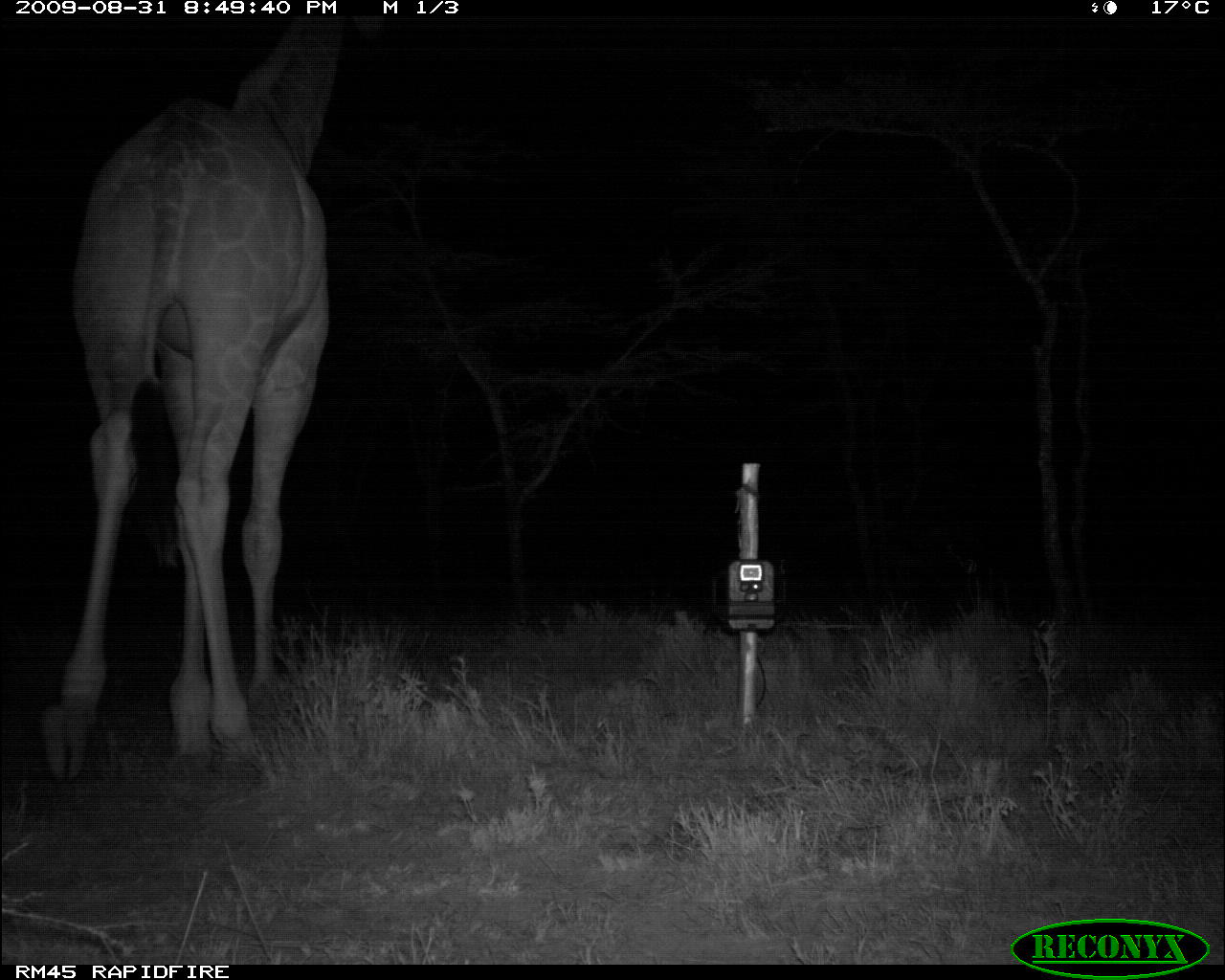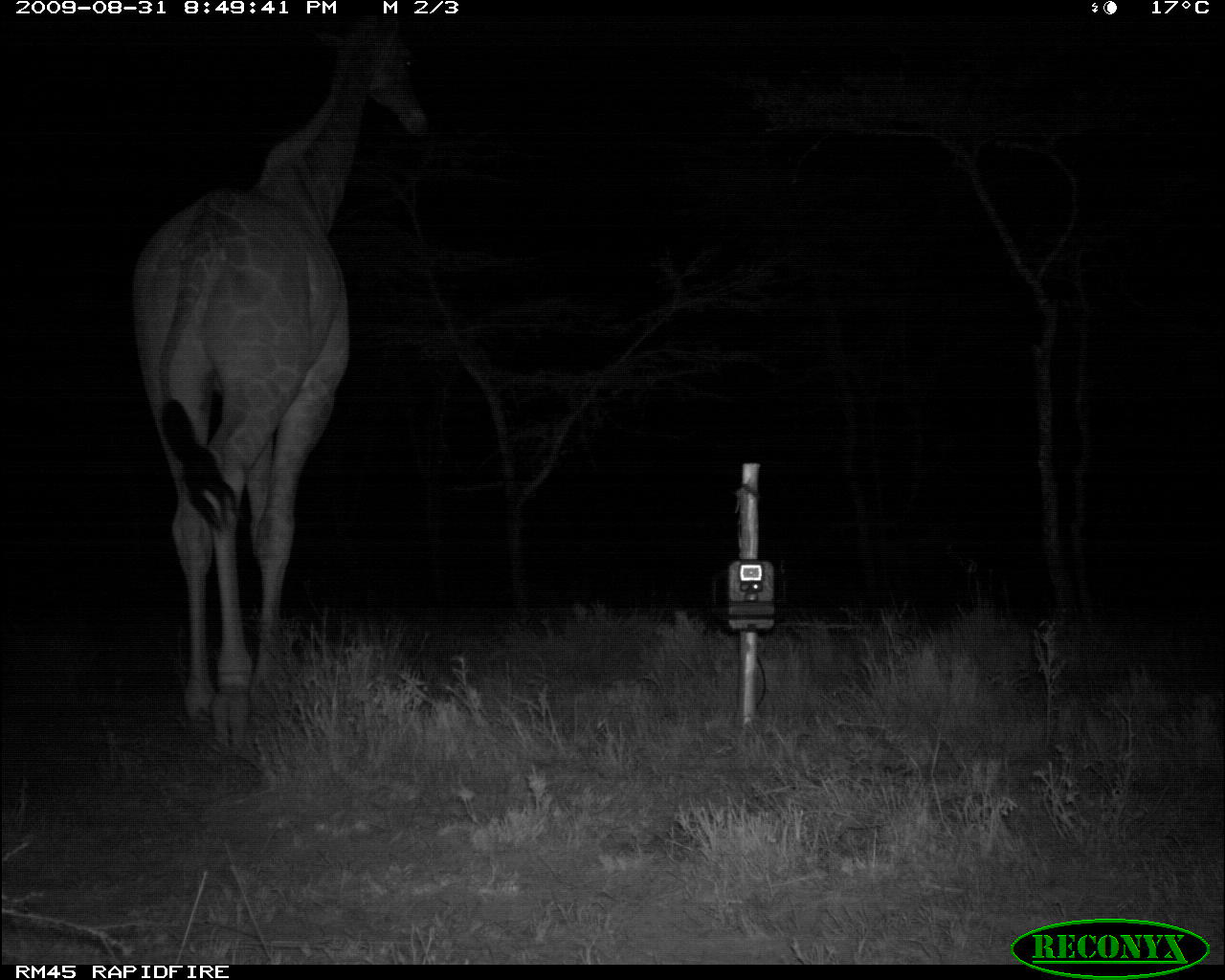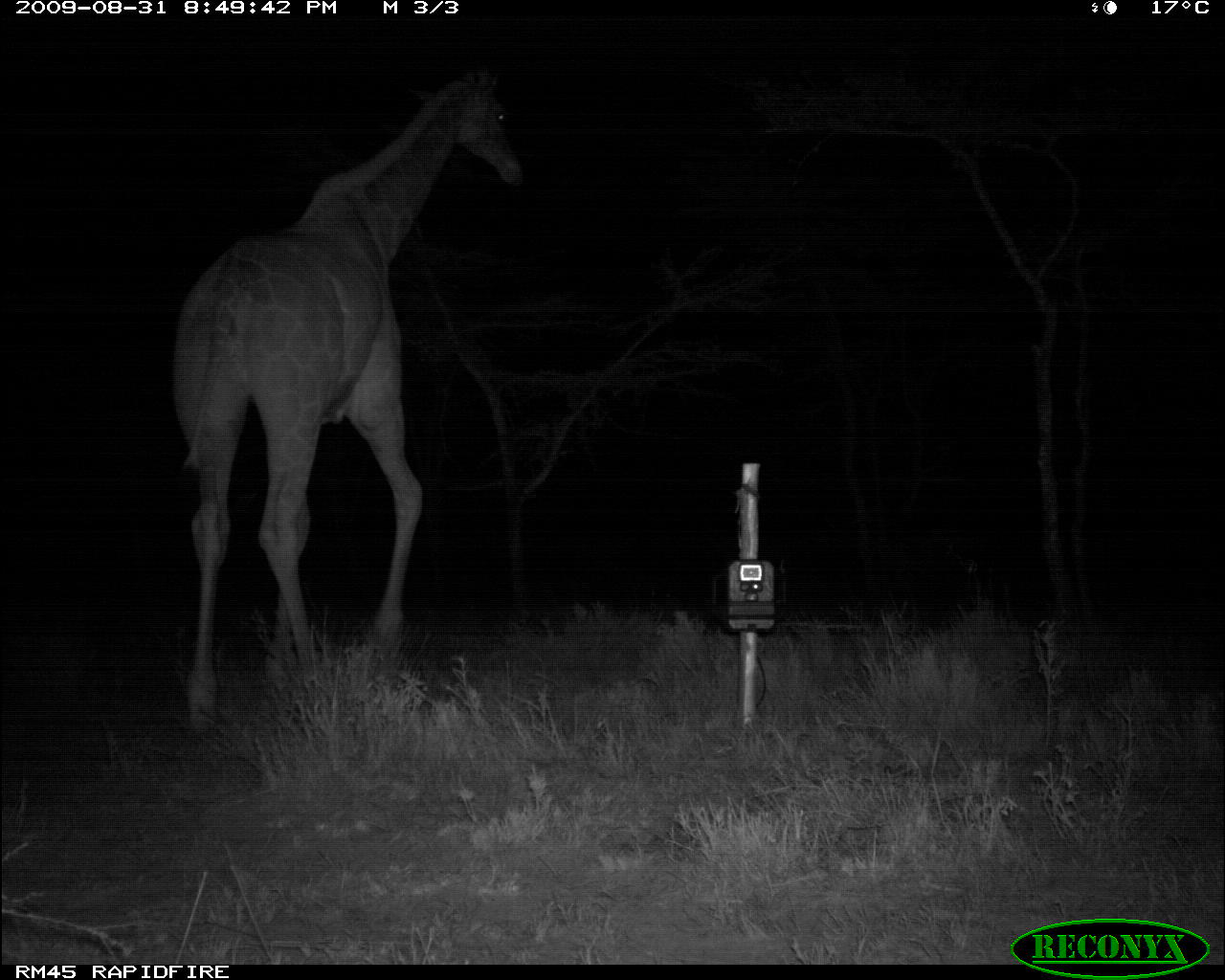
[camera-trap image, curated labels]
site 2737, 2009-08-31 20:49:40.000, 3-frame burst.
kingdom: Animalia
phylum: Chordata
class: Mammalia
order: Artiodactyla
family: Giraffidae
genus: Giraffa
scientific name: Giraffa camelopardalis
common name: giraffe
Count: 1.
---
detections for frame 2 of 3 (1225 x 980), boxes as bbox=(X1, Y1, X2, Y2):
giraffa camelopardalis: bbox=(126, 14, 430, 759)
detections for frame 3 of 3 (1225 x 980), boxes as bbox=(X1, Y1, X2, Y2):
giraffa camelopardalis: bbox=(166, 56, 522, 736)